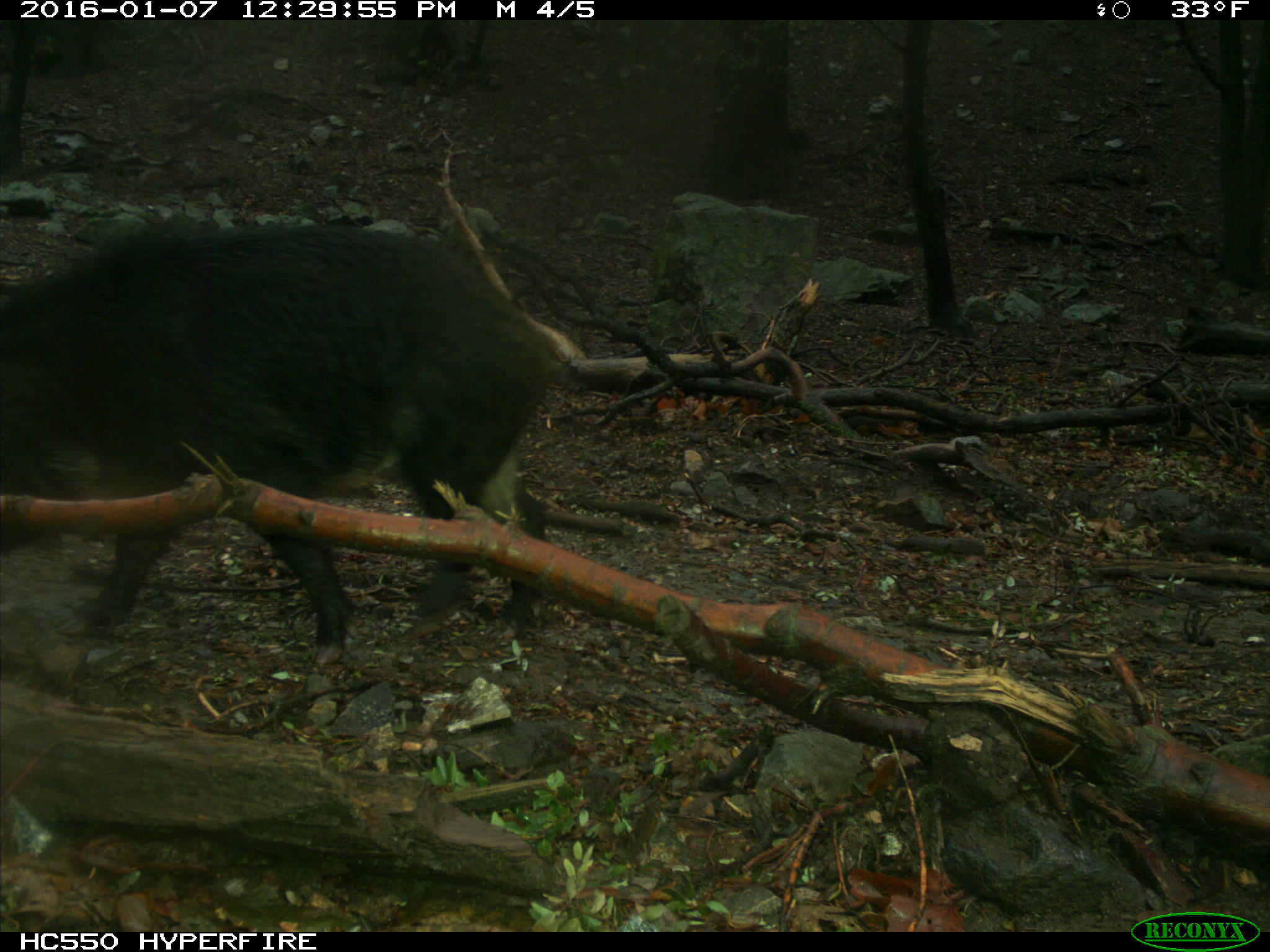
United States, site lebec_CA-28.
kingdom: Animalia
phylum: Chordata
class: Mammalia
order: Artiodactyla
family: Suidae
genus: Sus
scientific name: Sus scrofa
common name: wild boar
Sus scrofa (wild boar).